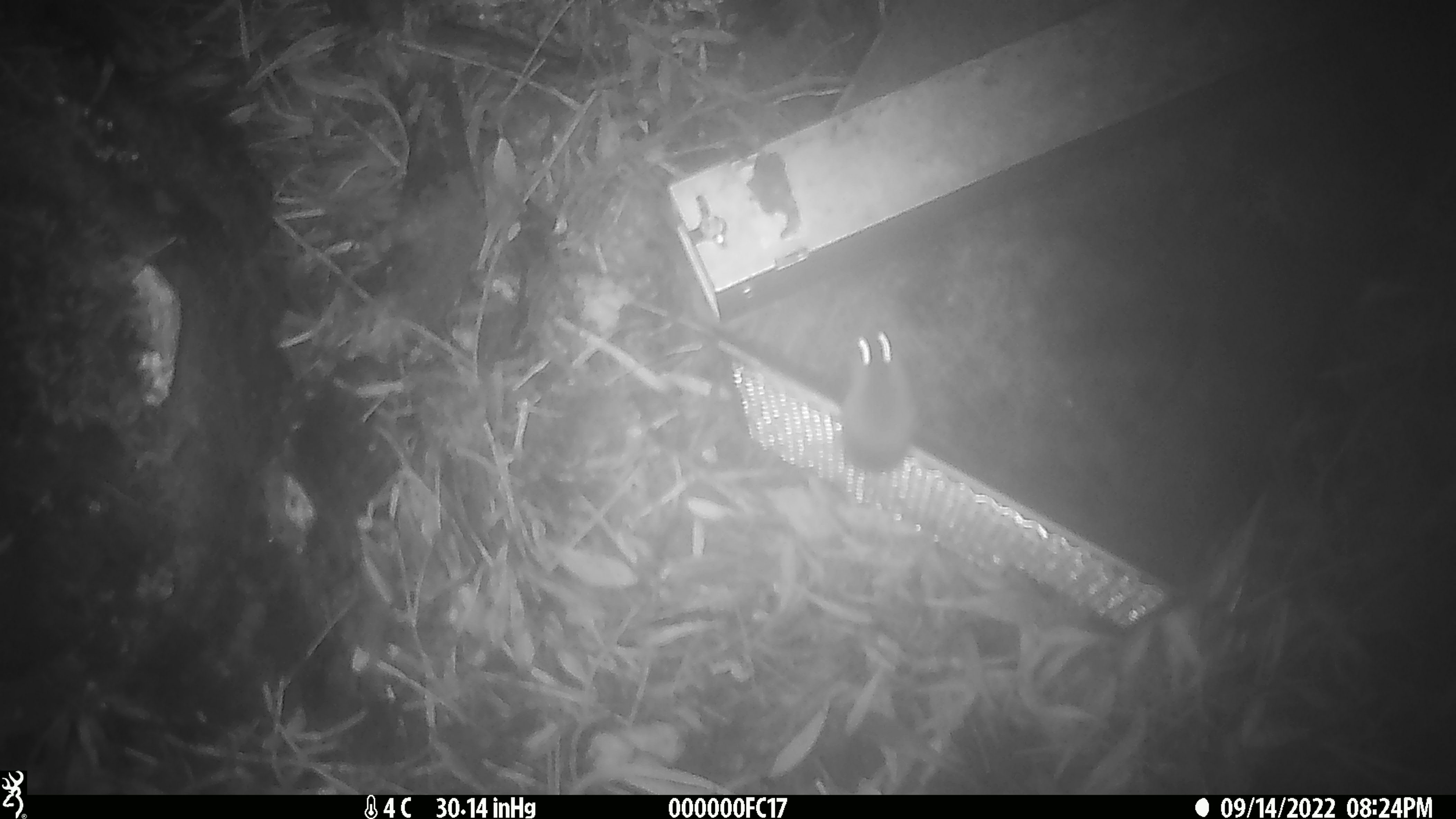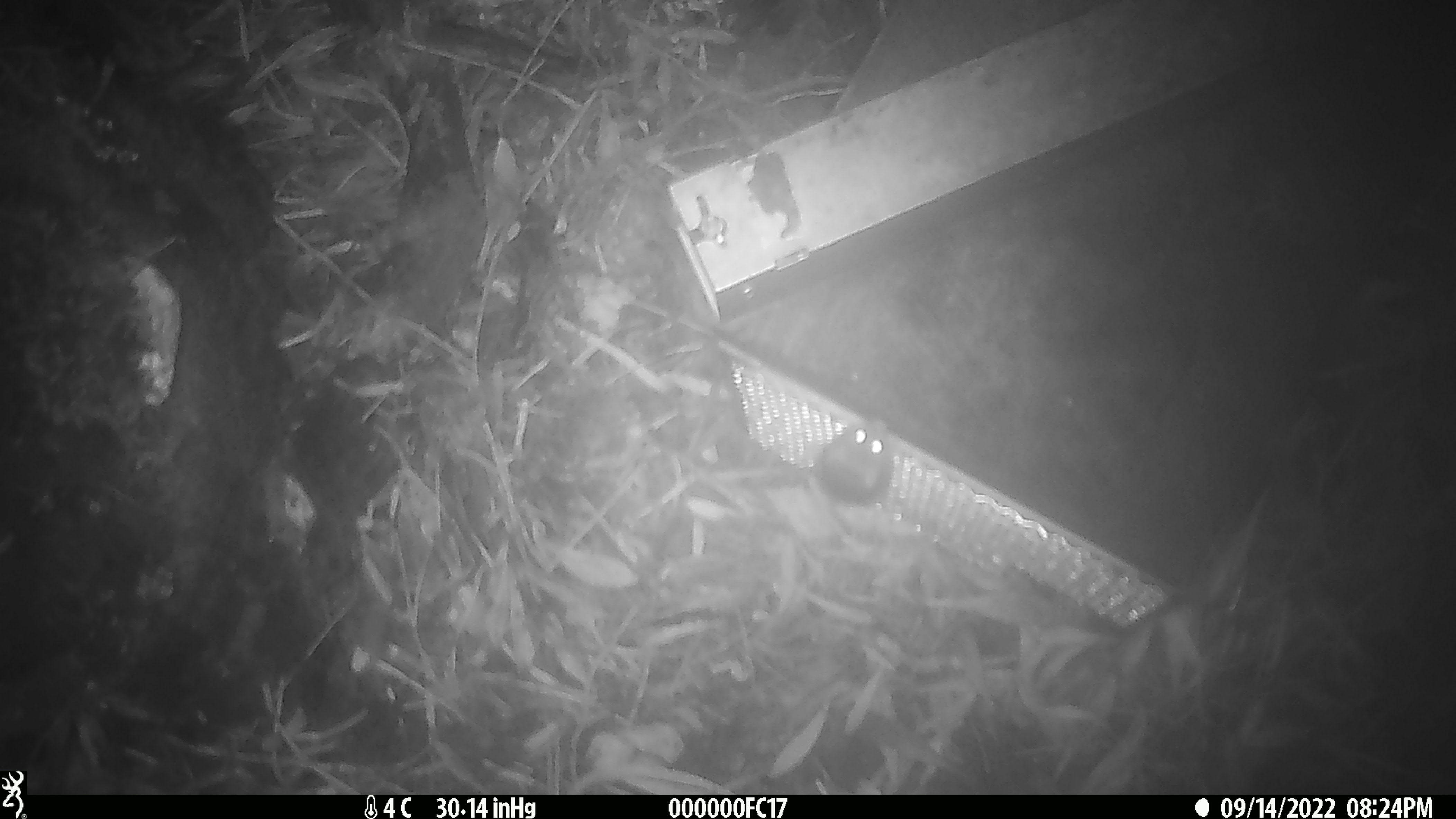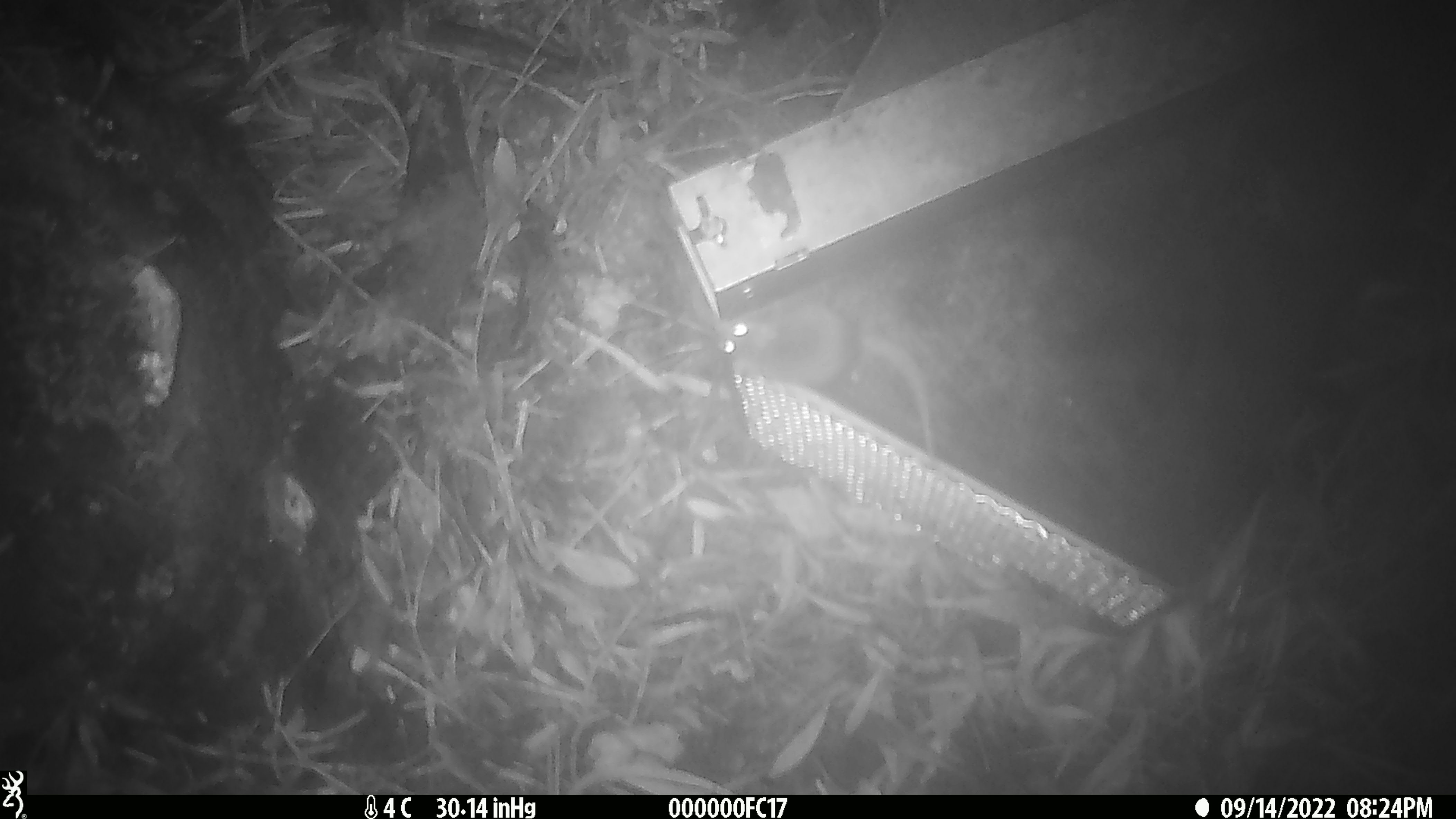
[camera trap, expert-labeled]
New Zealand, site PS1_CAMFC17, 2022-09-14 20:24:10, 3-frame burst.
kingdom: Animalia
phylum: Chordata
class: Mammalia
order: Rodentia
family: Muridae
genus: Mus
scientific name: Mus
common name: mouse